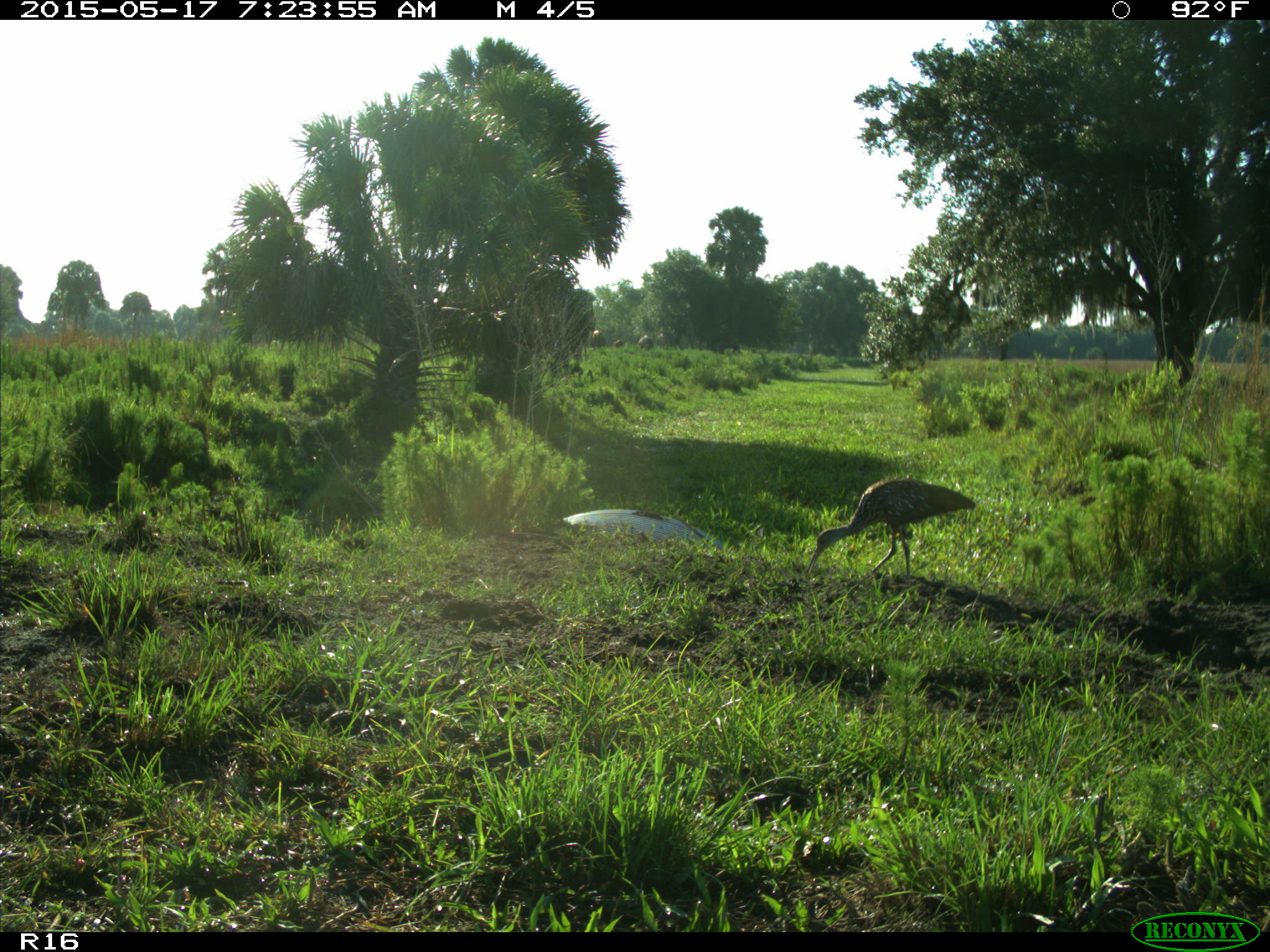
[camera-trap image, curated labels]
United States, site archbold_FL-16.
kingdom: Animalia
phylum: Chordata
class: Aves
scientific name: Aves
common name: birds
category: unidentified bird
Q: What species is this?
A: Unidentified bird (birds) (Aves).